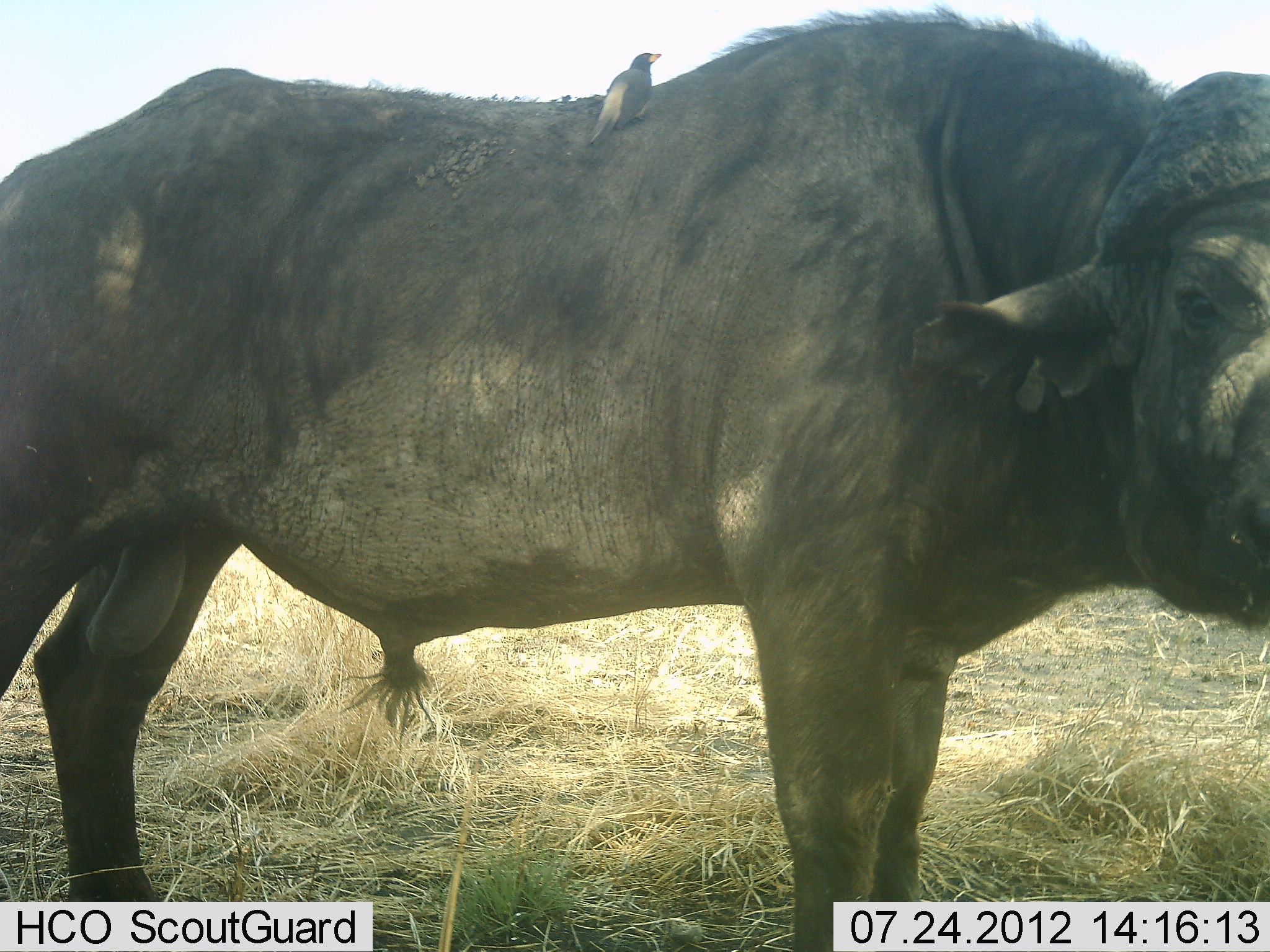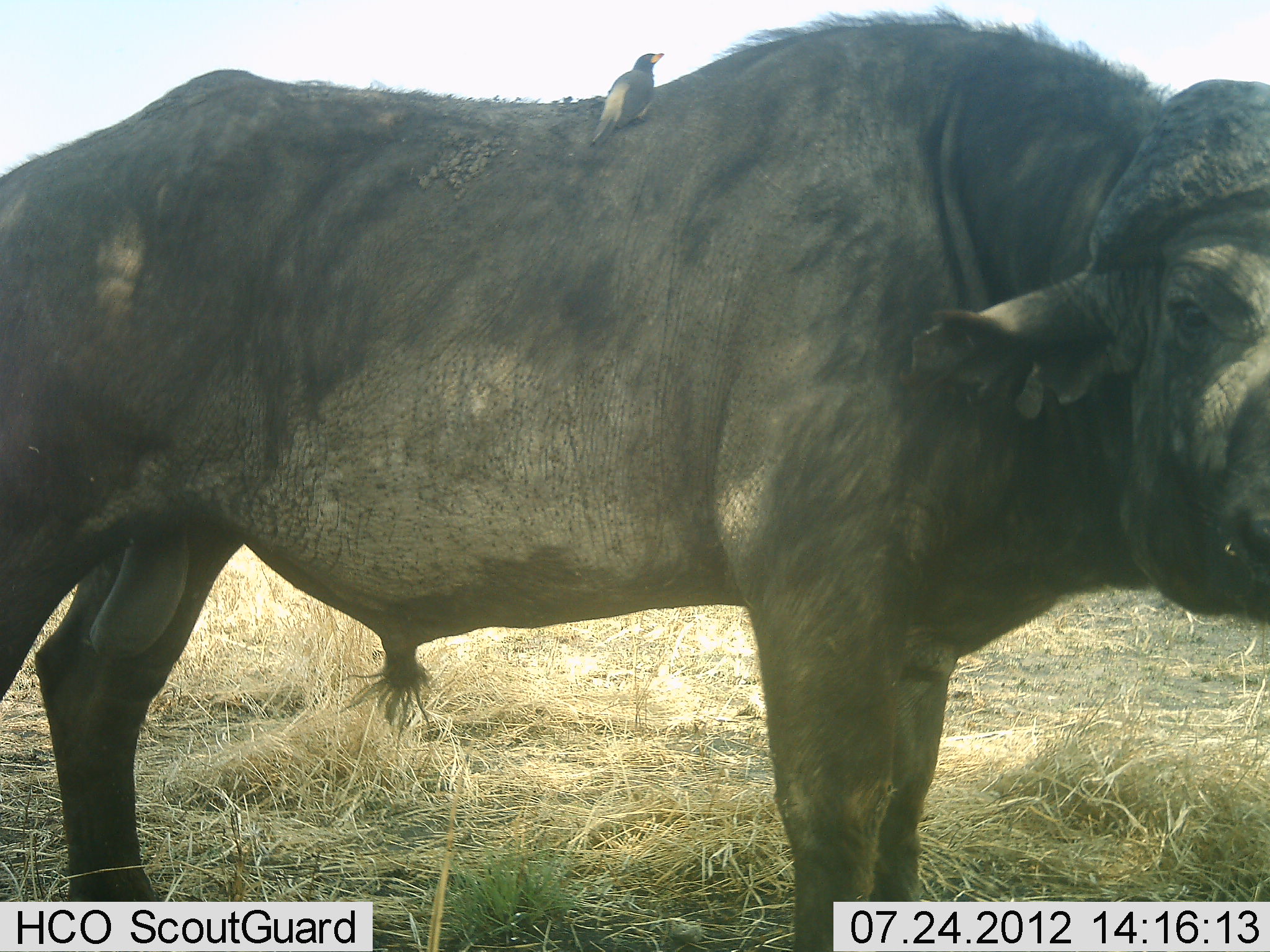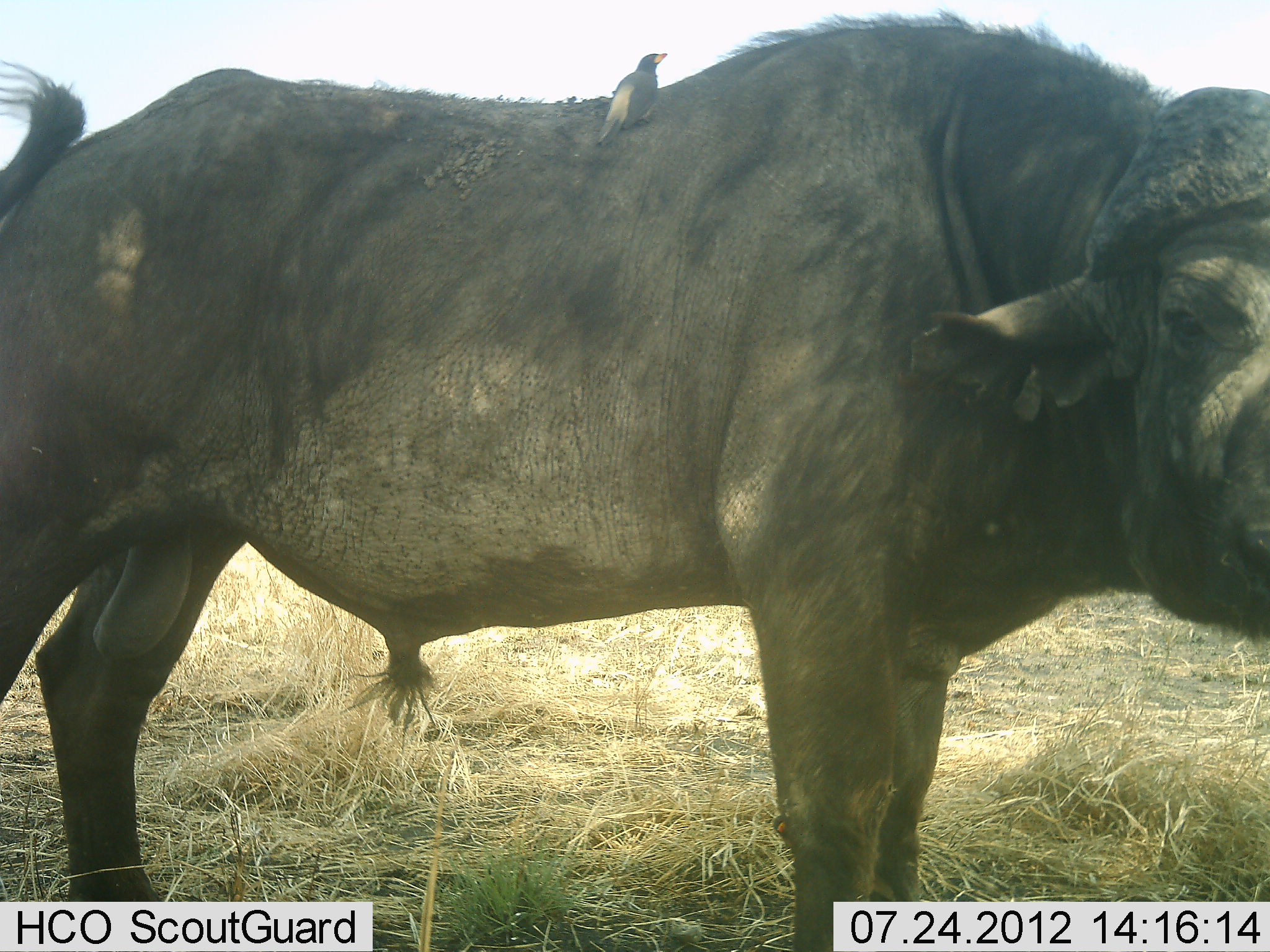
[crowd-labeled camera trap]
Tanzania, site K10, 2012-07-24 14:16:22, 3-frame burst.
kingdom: Animalia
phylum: Chordata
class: Mammalia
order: Artiodactyla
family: Bovidae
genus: Syncerus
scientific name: Syncerus caffer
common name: cape buffalo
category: buffalo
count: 1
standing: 93%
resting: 0%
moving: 0%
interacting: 0%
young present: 0%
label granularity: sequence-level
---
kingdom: Animalia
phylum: Chordata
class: Aves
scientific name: Aves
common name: bird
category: otherbird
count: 1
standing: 50%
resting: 50%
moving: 0%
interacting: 20%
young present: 0%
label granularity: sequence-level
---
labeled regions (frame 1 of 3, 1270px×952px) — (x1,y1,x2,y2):
animal: (1,2,1270,950); (588,50,662,147)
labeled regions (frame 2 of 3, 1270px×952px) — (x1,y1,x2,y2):
animal: (0,0,1270,951); (586,47,672,151)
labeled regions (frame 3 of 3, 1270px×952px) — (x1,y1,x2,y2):
animal: (1,12,1270,952); (592,51,673,145)